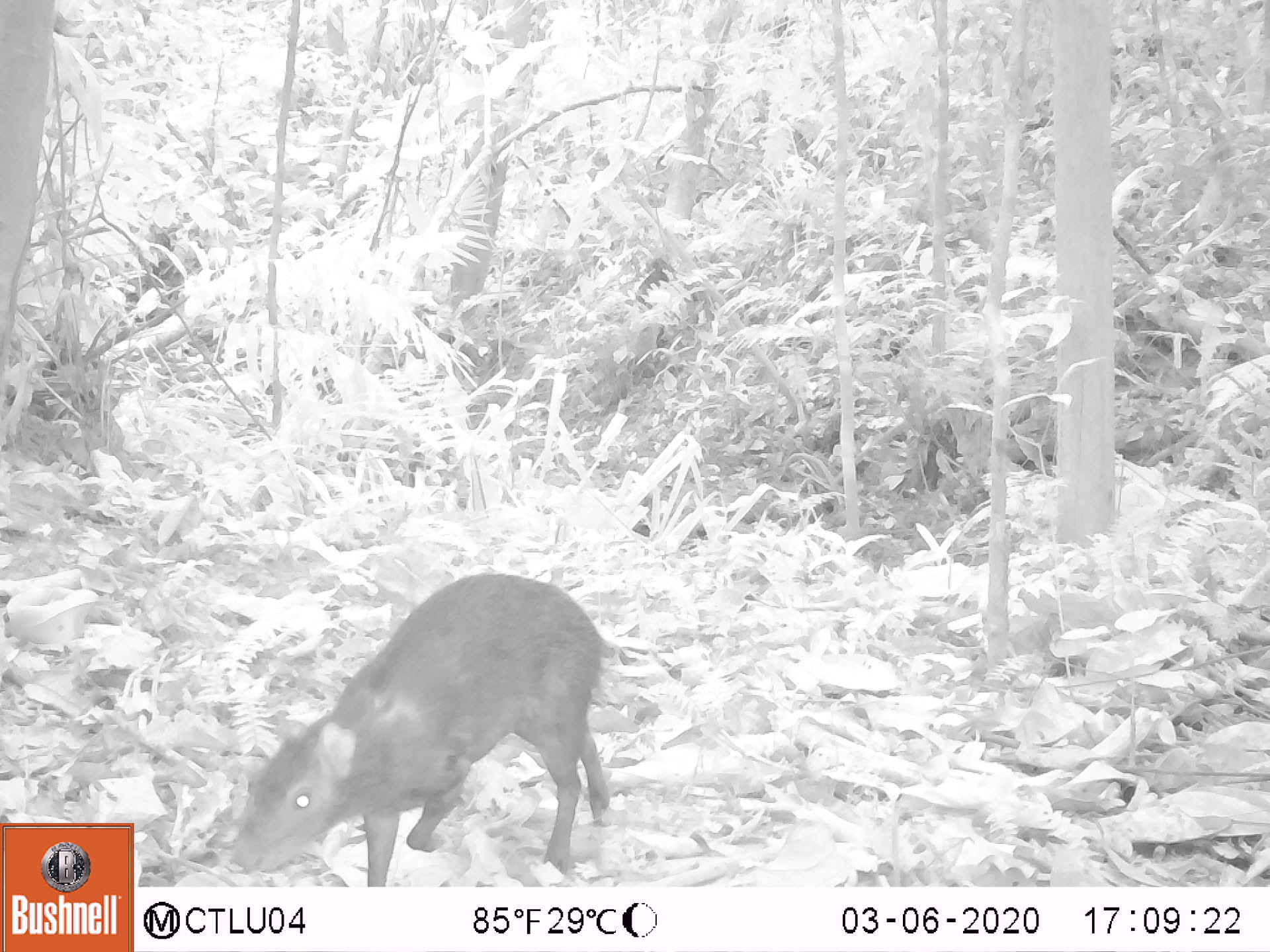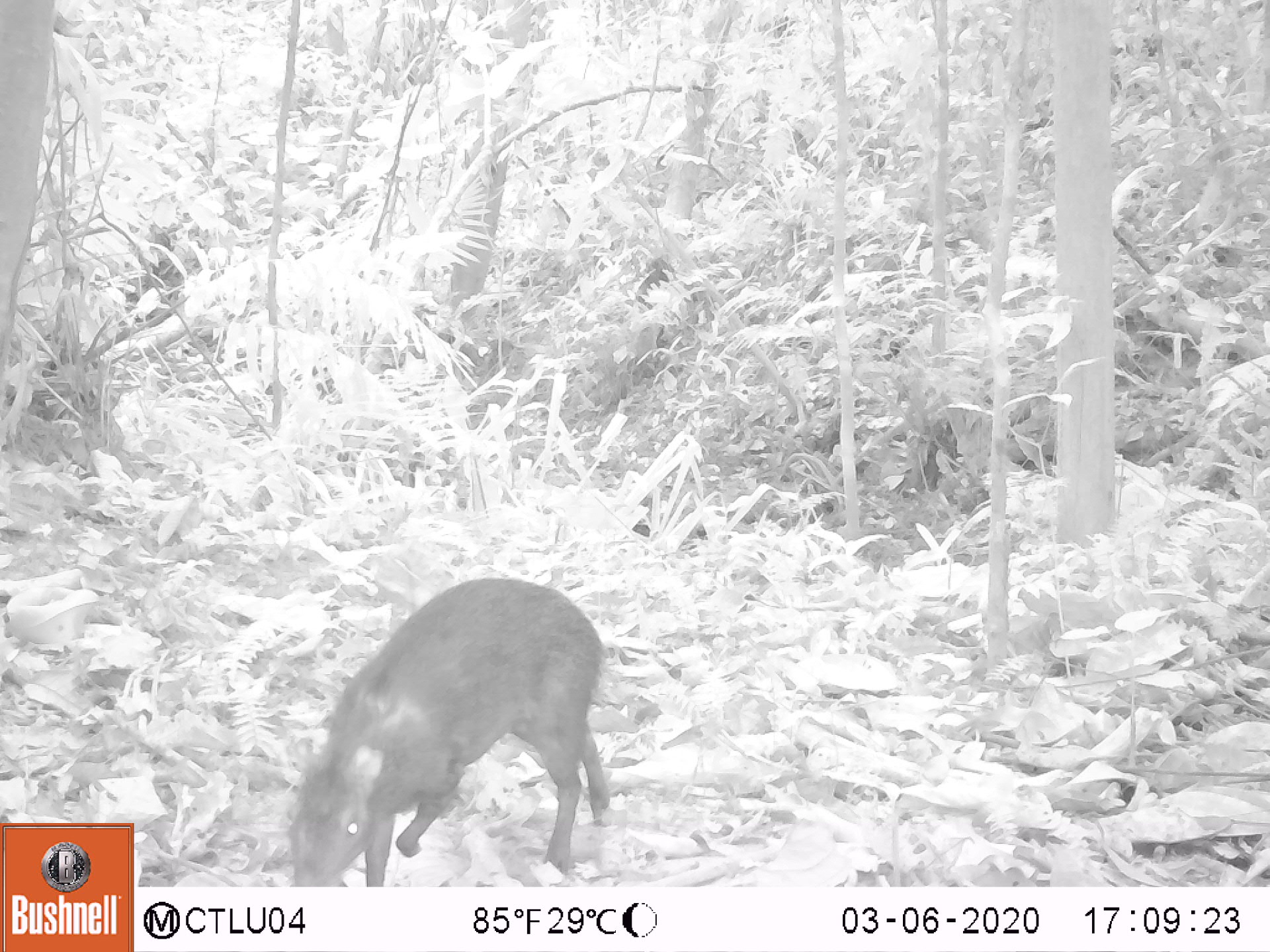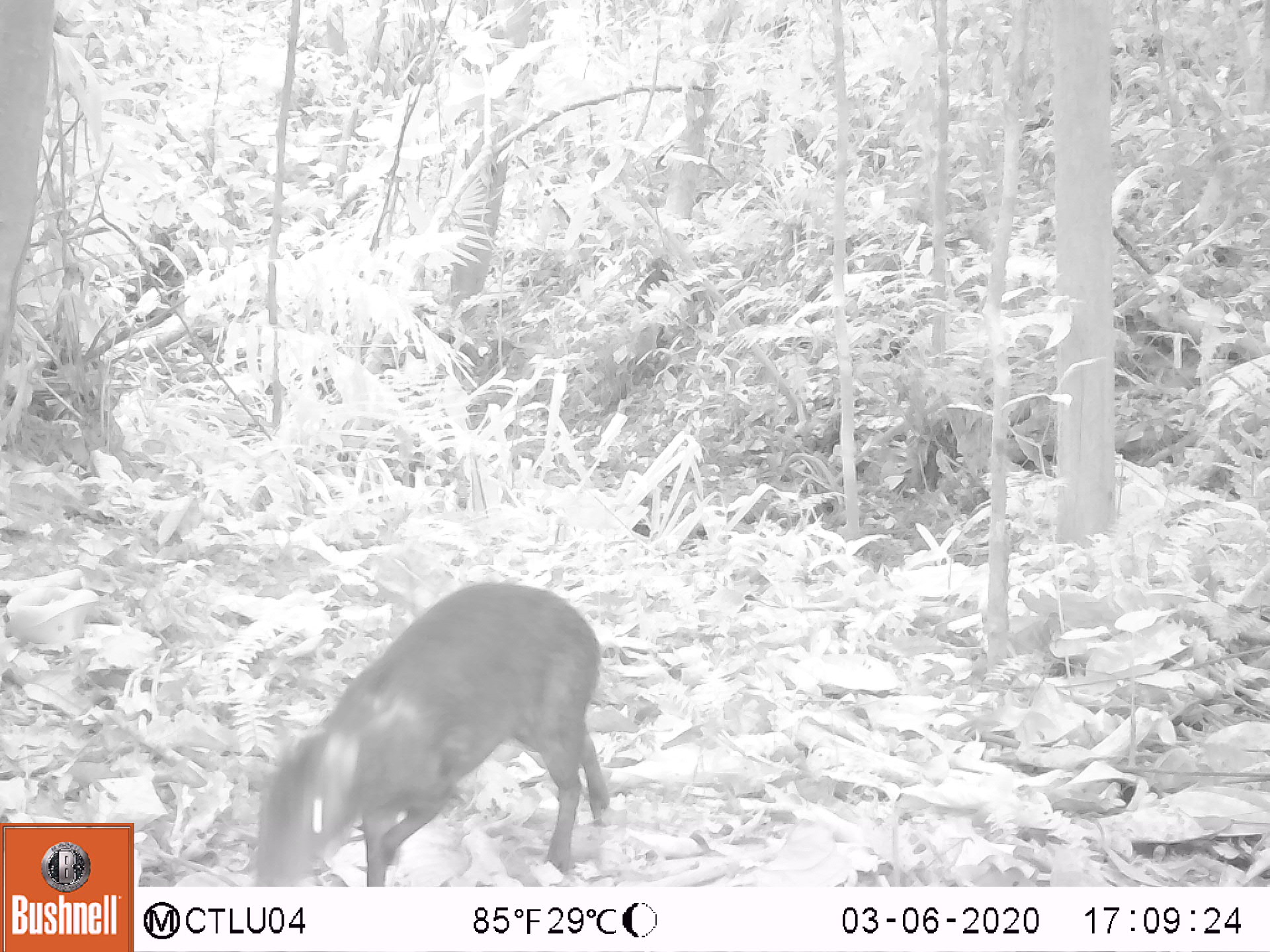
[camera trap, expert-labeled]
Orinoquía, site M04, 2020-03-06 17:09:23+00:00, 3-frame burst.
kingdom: Animalia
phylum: Chordata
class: Mammalia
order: Rodentia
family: Dasyproctidae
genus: Dasyprocta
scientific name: Dasyprocta fuliginosa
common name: black agouti